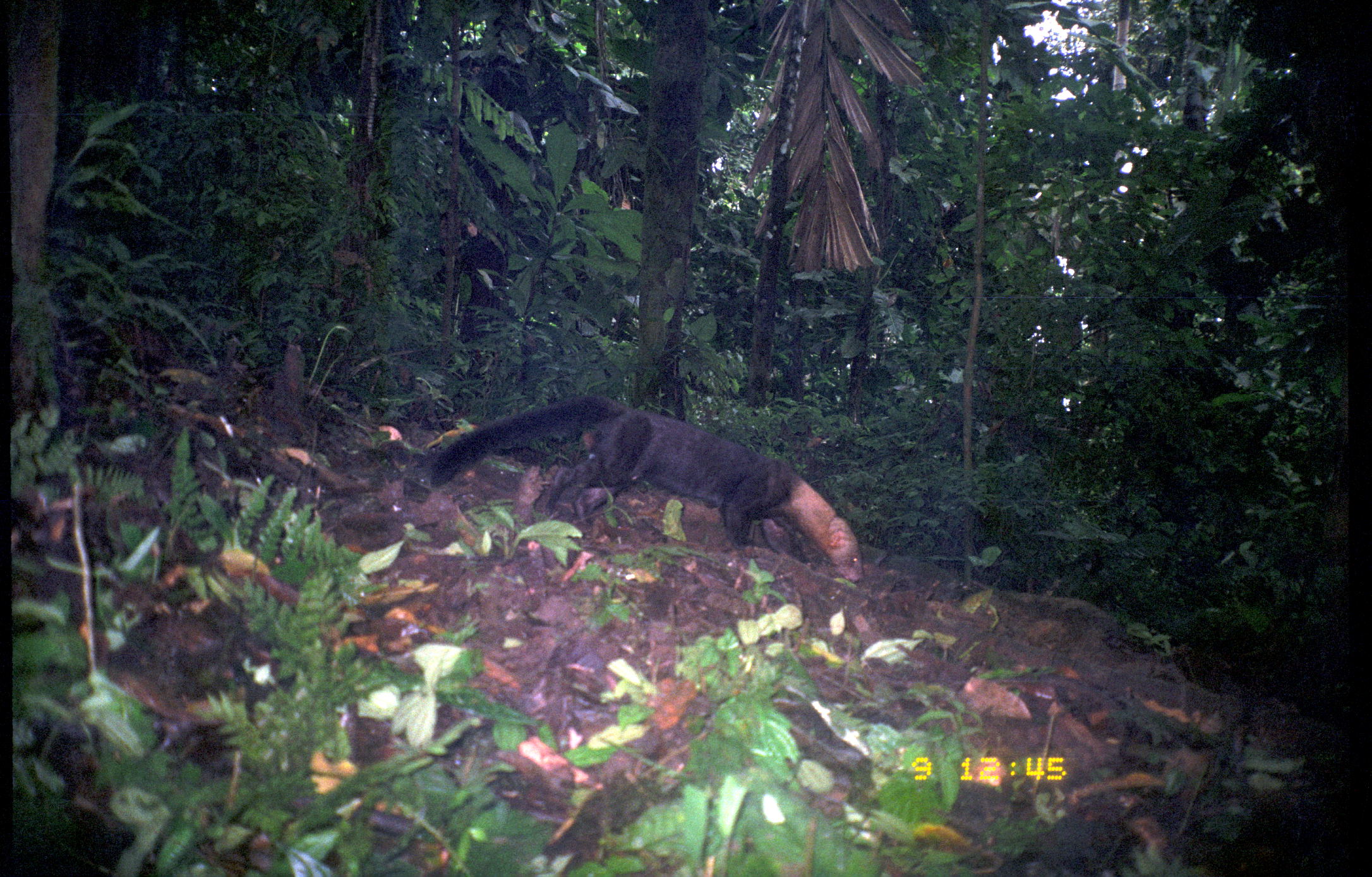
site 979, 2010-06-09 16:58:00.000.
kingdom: Animalia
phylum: Chordata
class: Mammalia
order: Carnivora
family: Mustelidae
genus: Eira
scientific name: Eira barbara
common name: tayra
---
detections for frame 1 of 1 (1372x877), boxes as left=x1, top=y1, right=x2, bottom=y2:
eira barbara: left=422, top=391, right=864, bottom=581